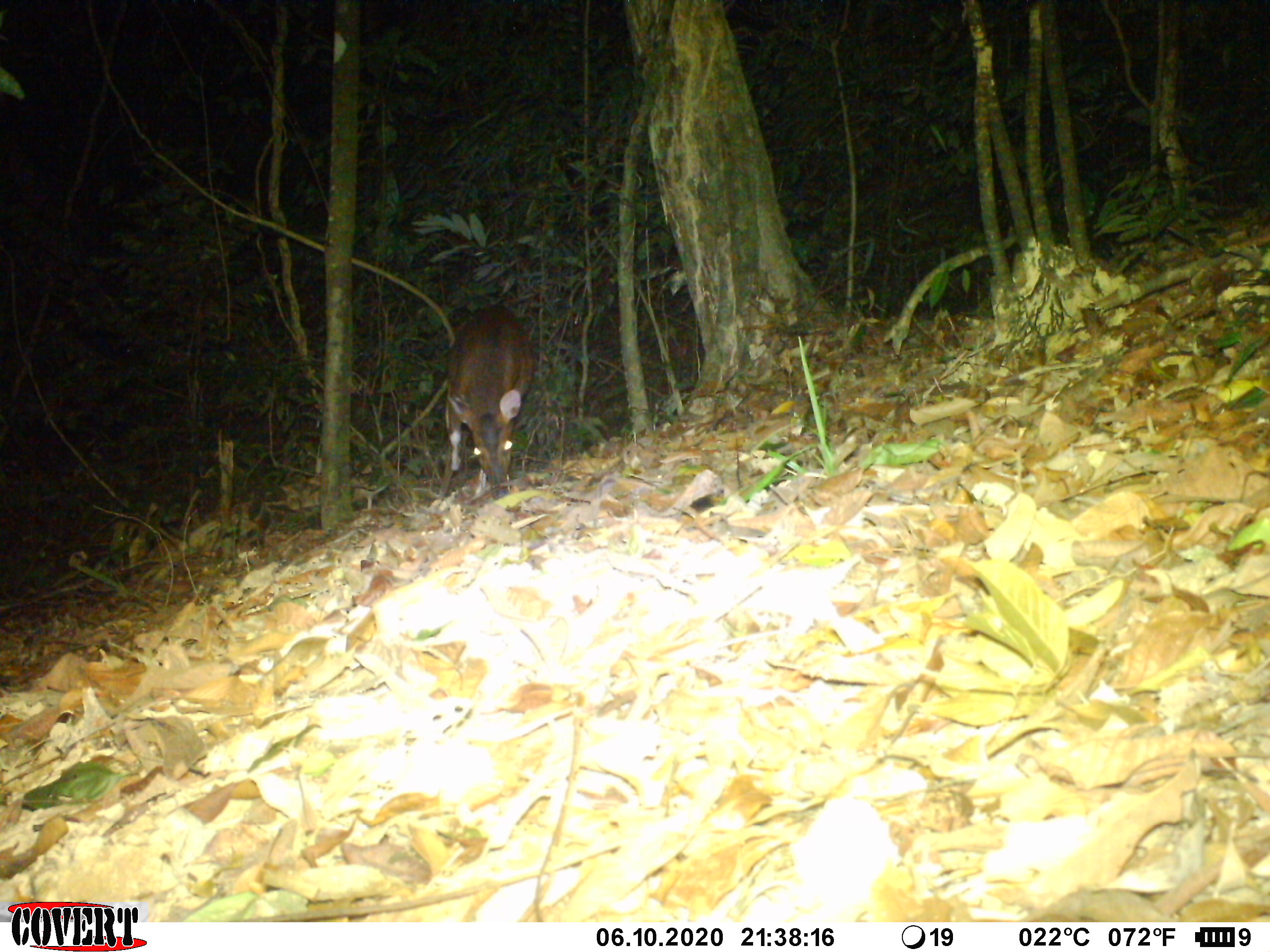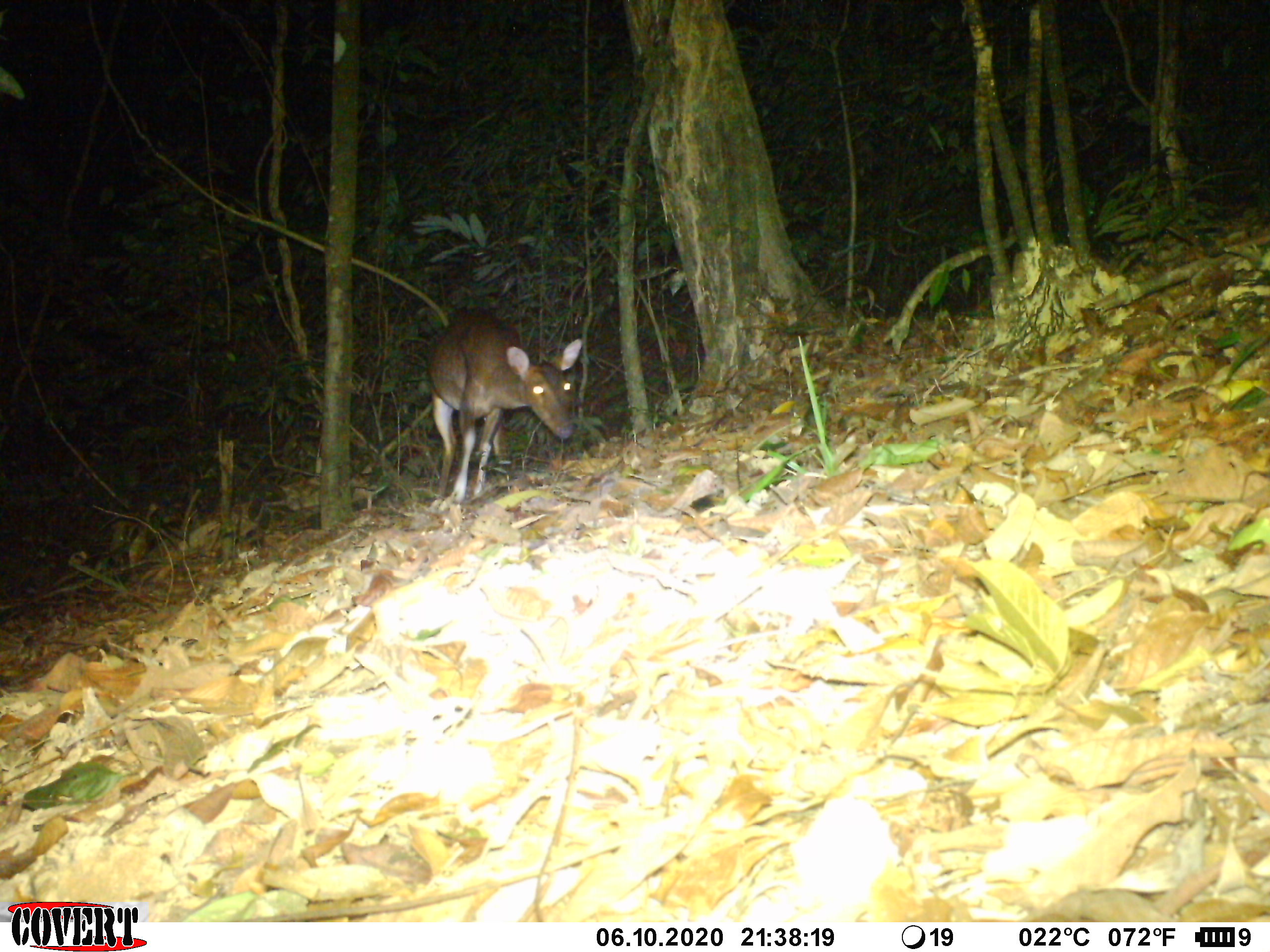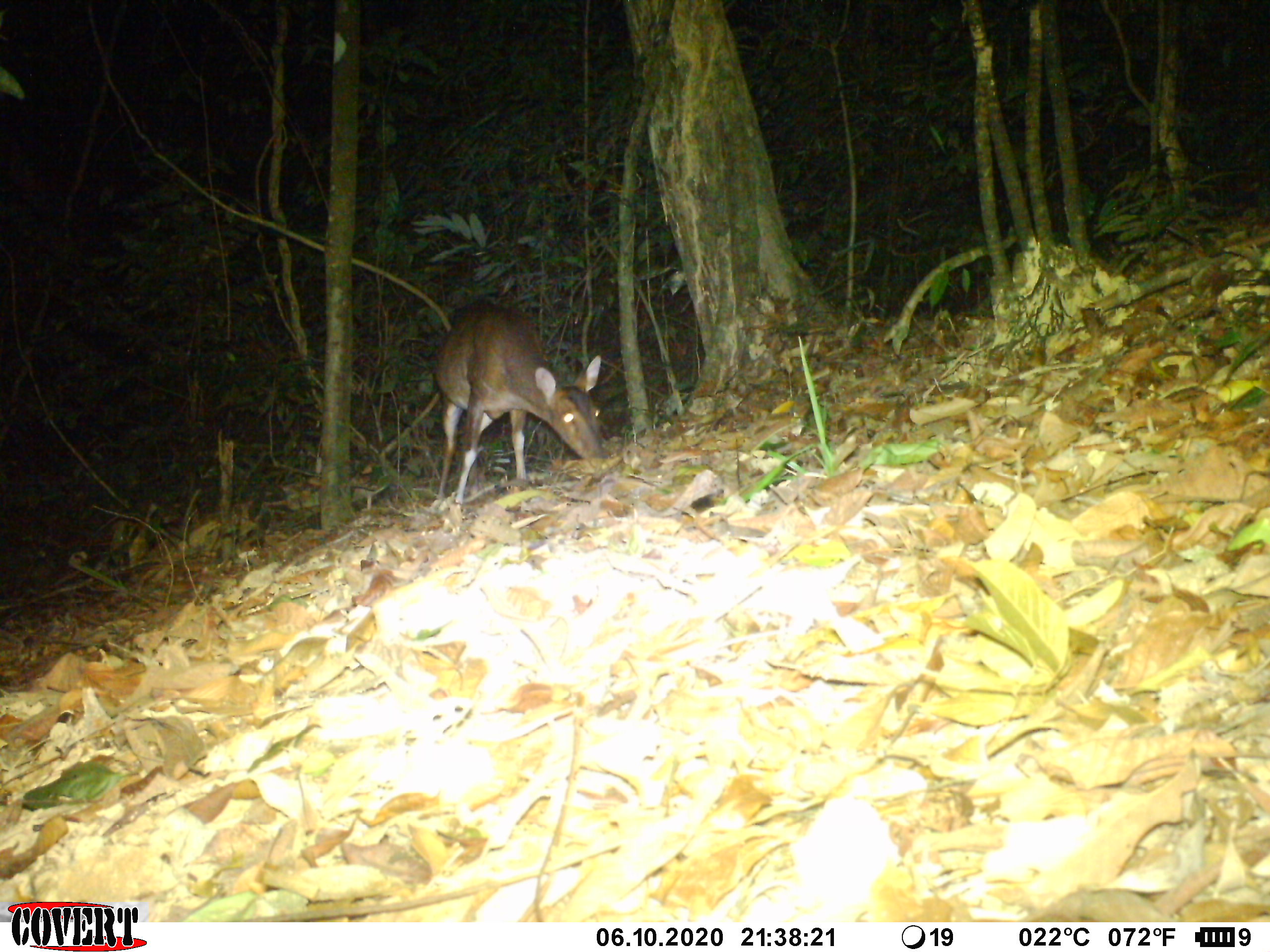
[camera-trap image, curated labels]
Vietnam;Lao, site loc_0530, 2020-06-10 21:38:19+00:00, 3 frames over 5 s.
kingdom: Animalia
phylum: Chordata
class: Mammalia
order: Artiodactyla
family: Cervidae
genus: Muntiacus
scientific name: Muntiacus vuquangensis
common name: large-antlered muntjac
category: large antlered muntjac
Large antlered muntjac (large-antlered muntjac) (Muntiacus vuquangensis). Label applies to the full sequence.